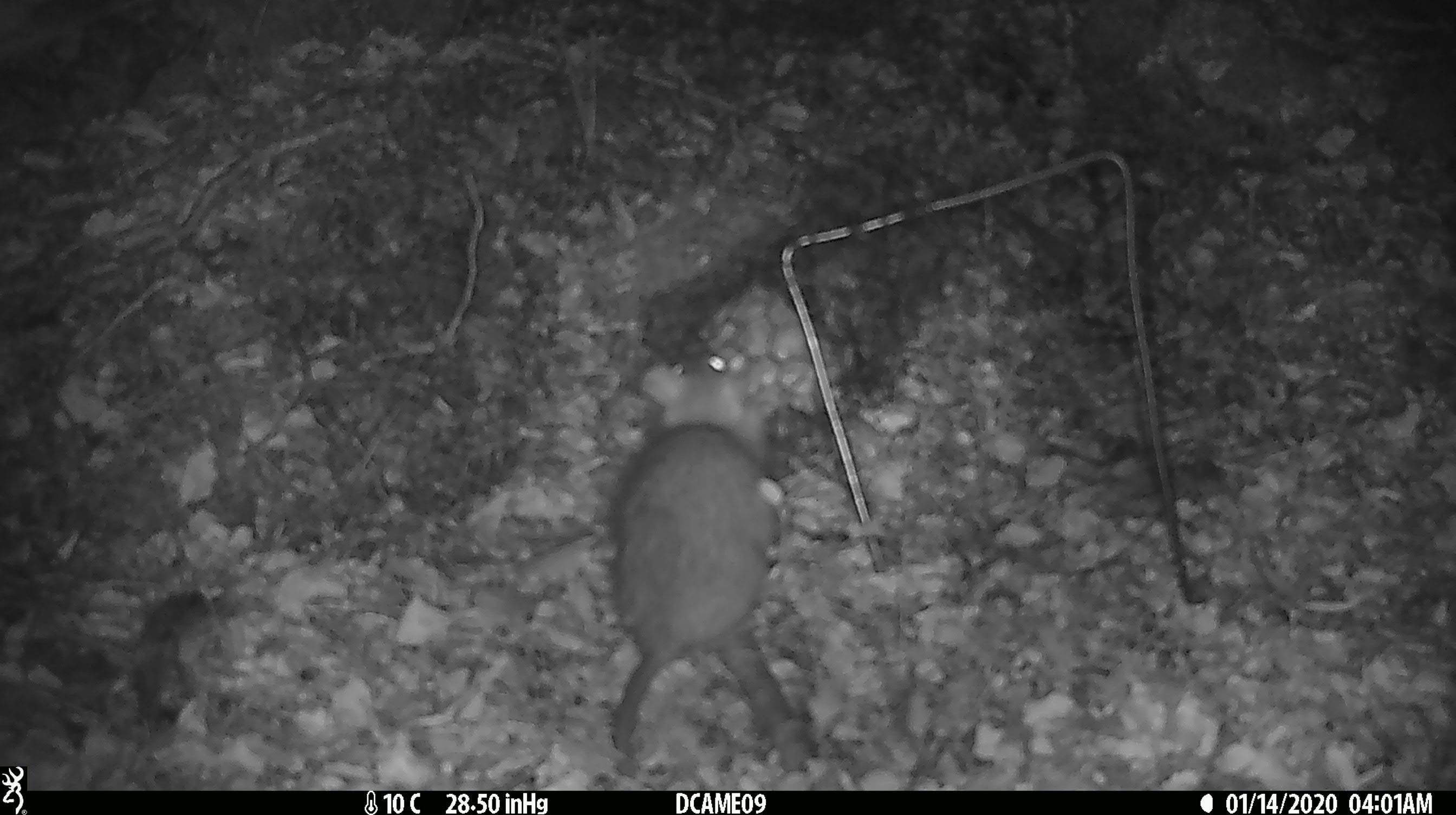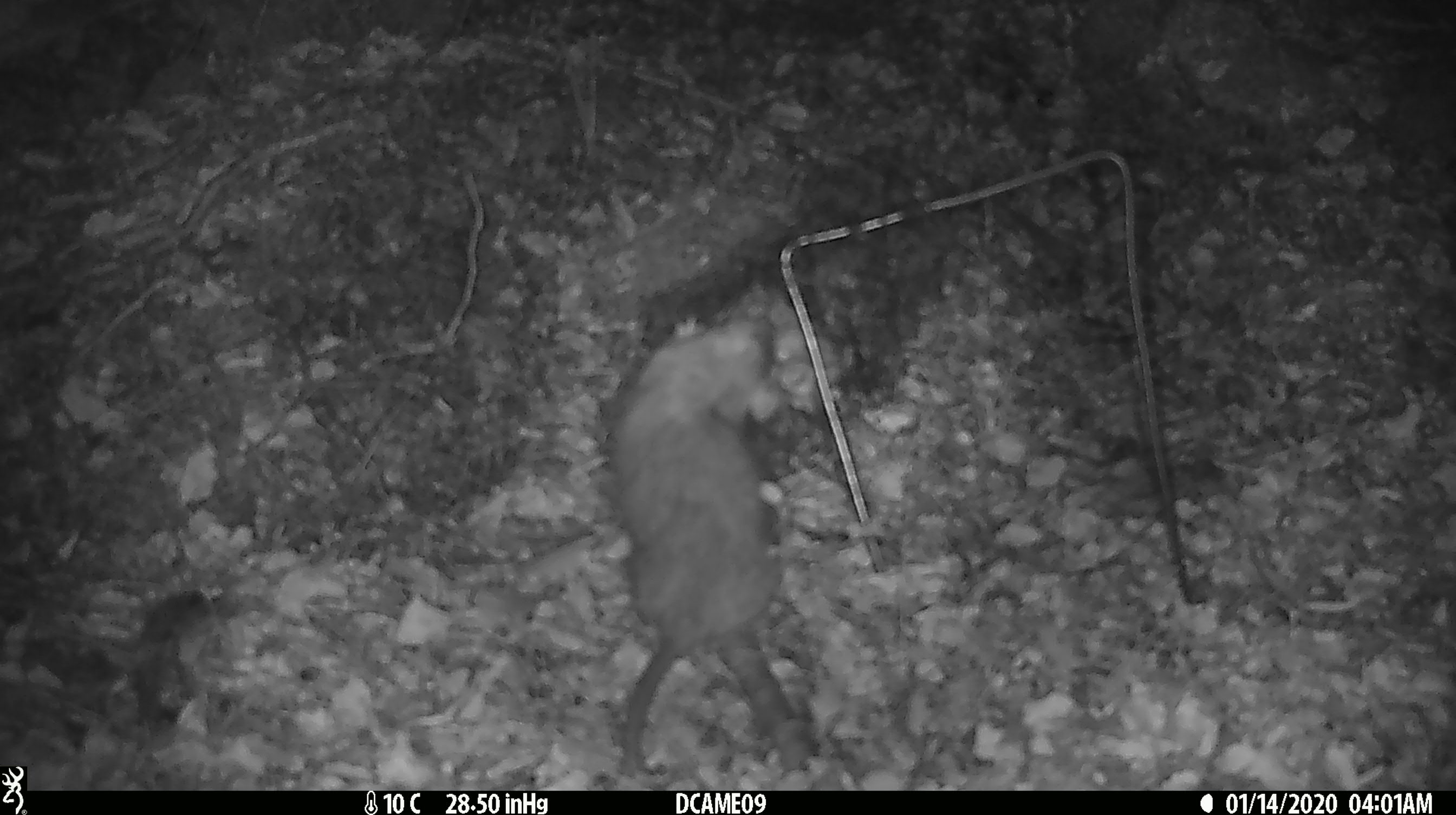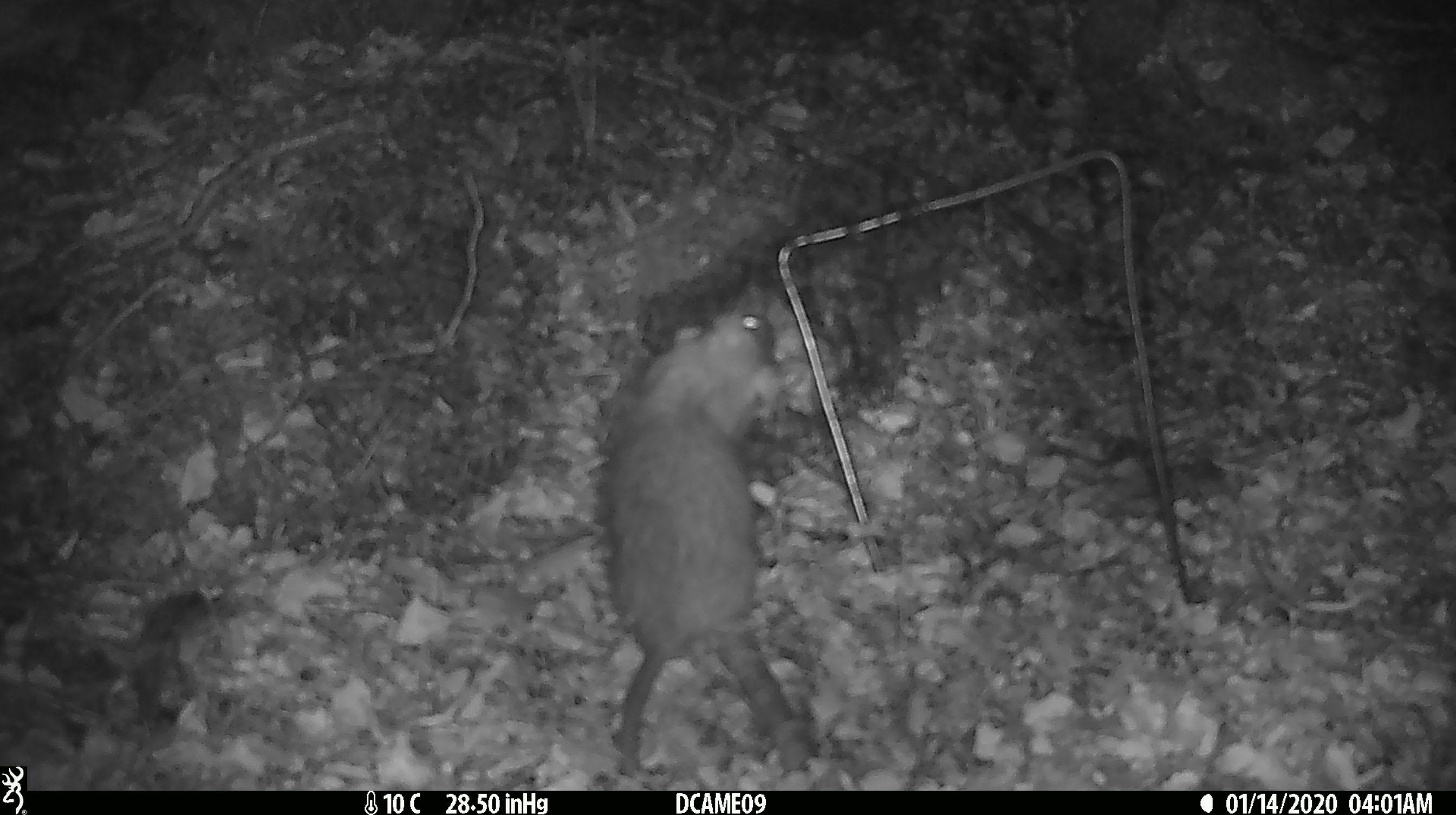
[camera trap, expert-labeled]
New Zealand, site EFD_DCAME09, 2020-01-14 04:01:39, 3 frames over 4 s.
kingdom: Animalia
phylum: Chordata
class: Mammalia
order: Rodentia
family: Muridae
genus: Rattus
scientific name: Rattus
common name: rat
Rat (Rattus).